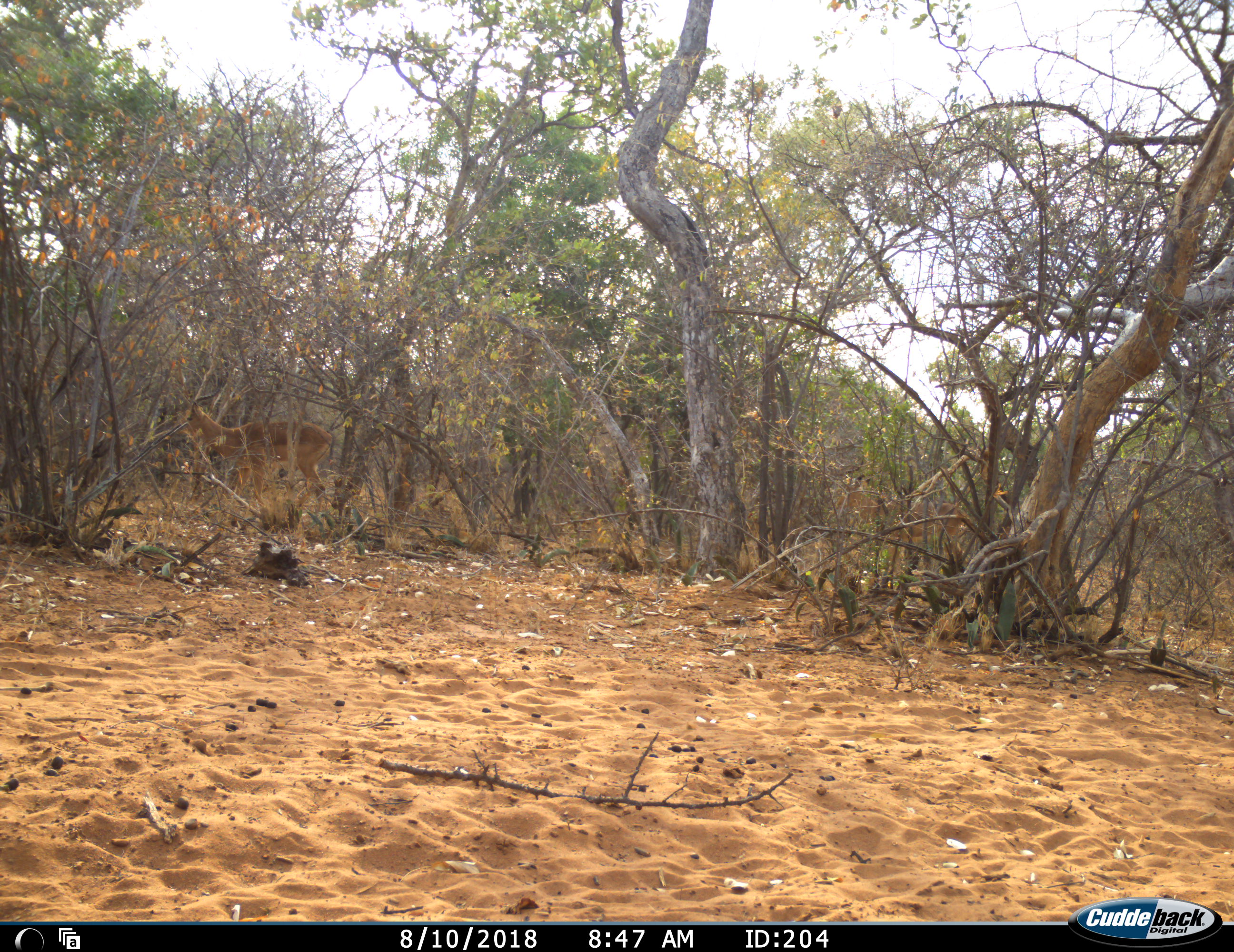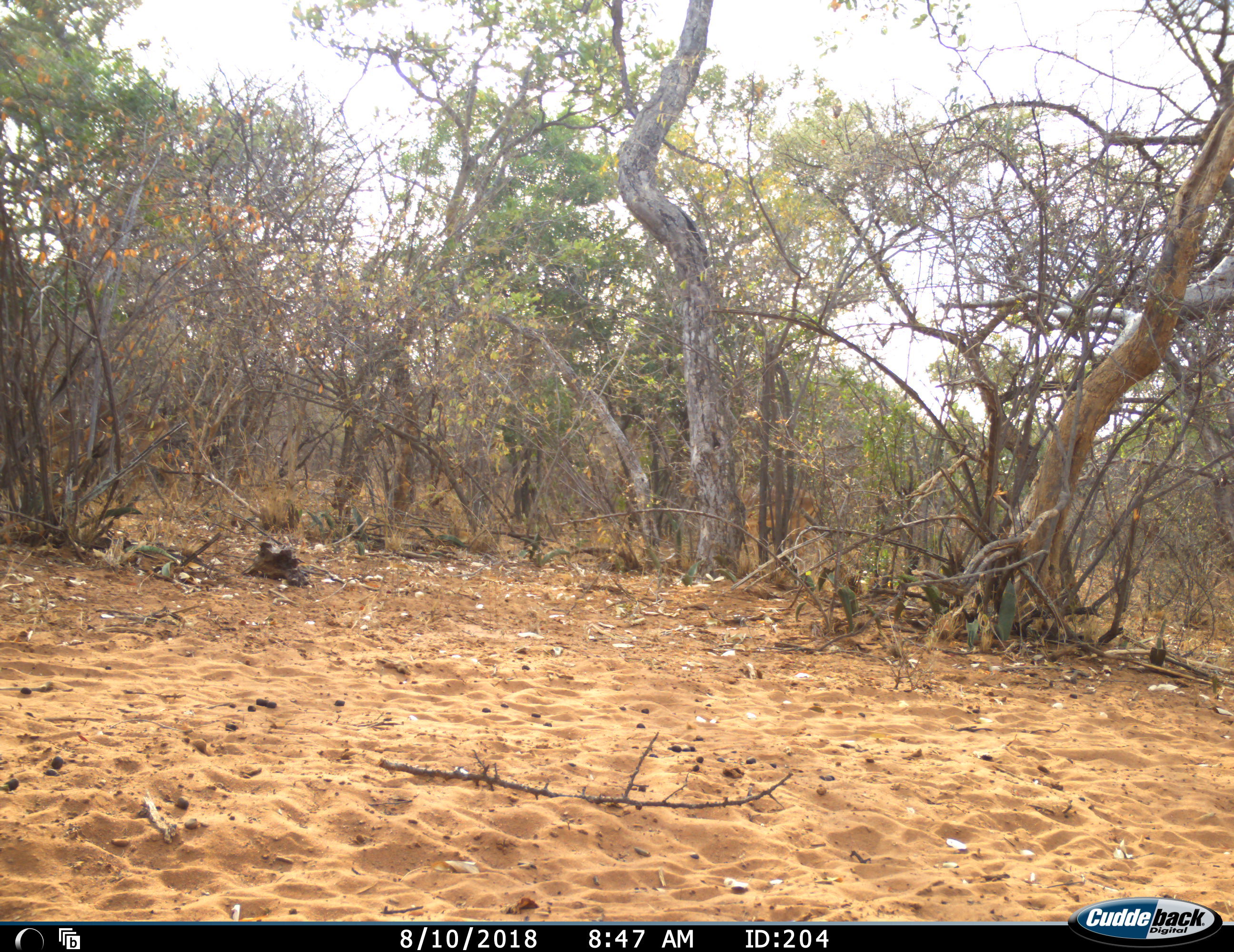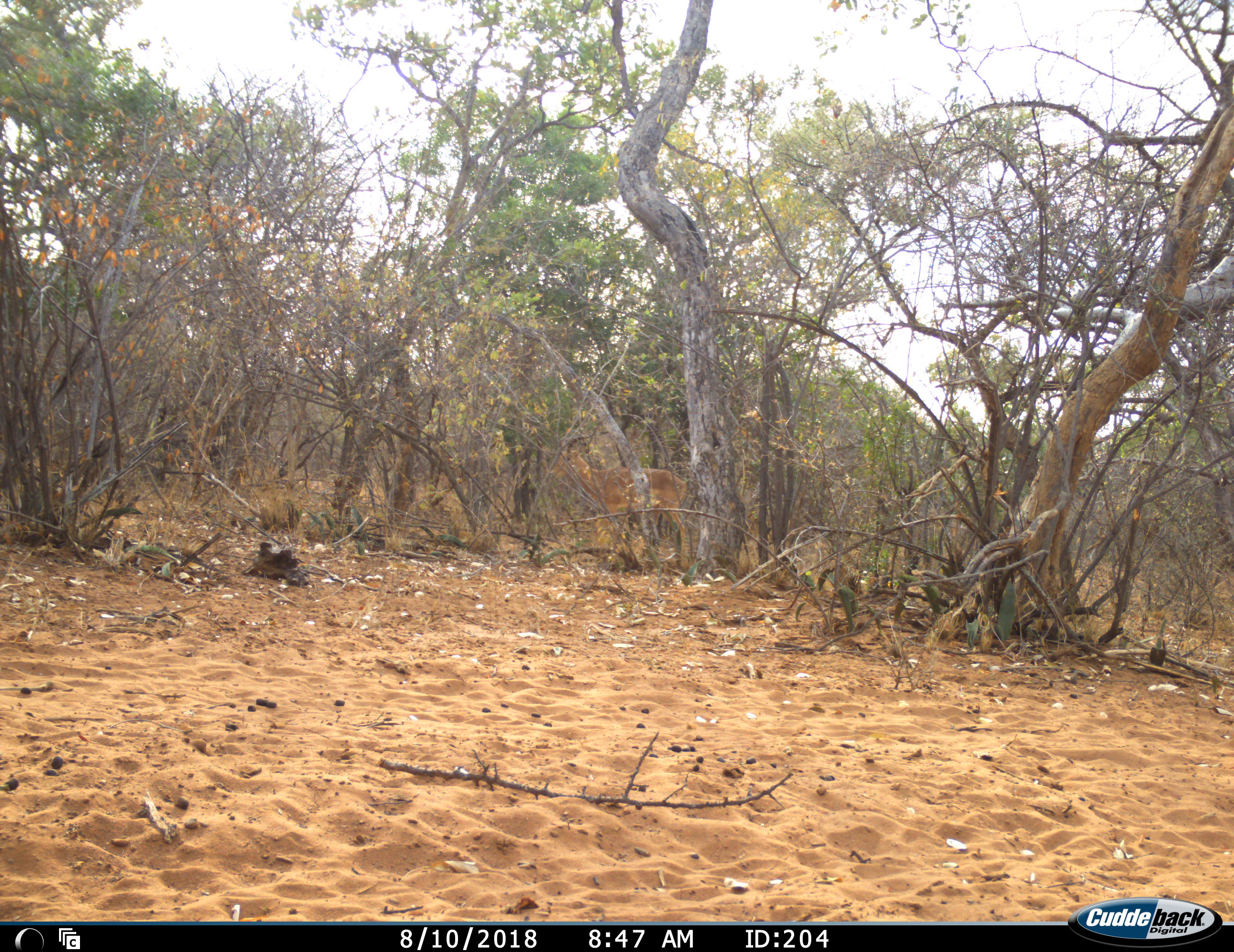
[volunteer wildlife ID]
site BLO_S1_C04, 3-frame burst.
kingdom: Animalia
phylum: Chordata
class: Mammalia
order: Artiodactyla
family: Bovidae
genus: Aepyceros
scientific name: Aepyceros melampus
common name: impala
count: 2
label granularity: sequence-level